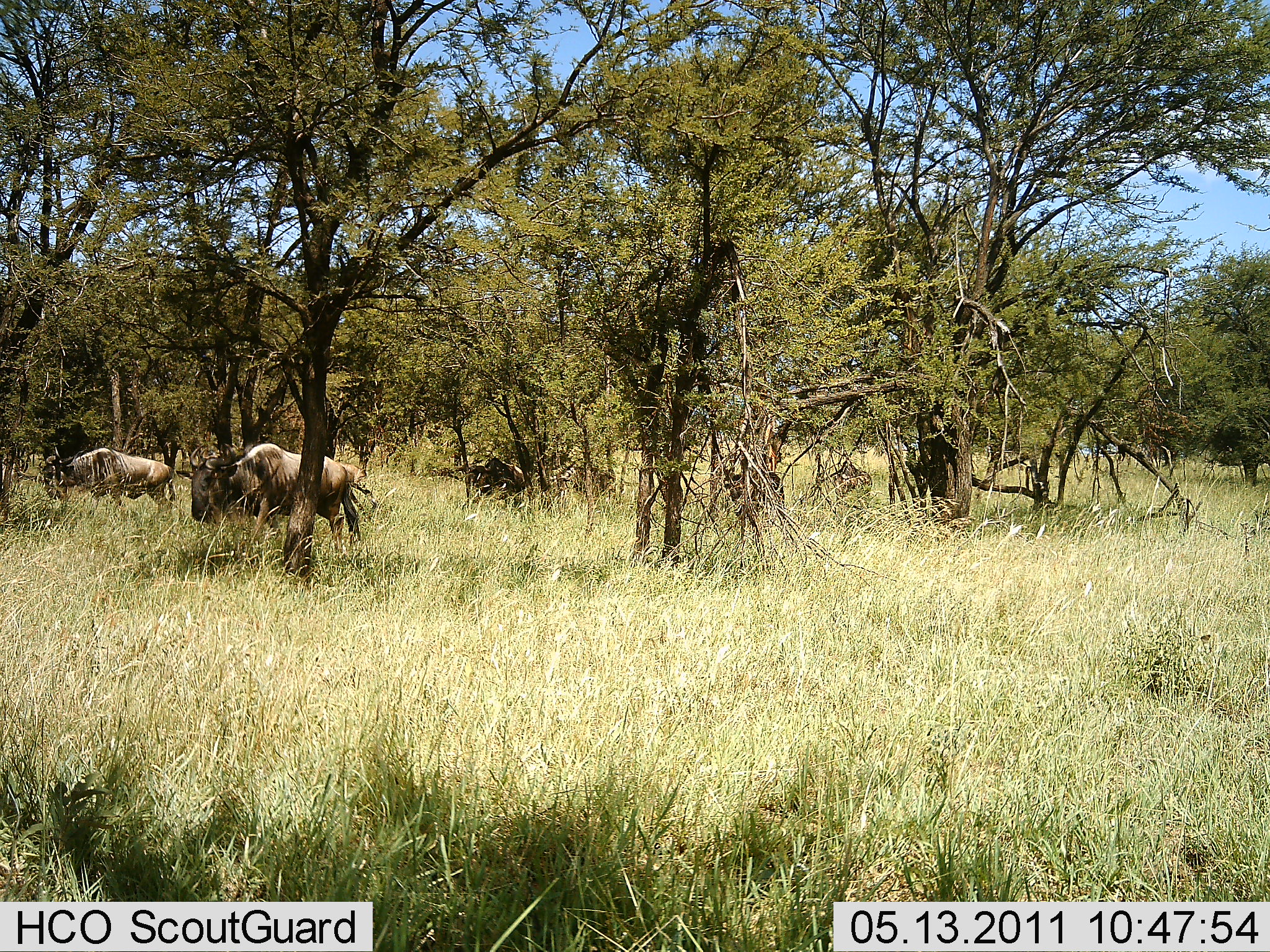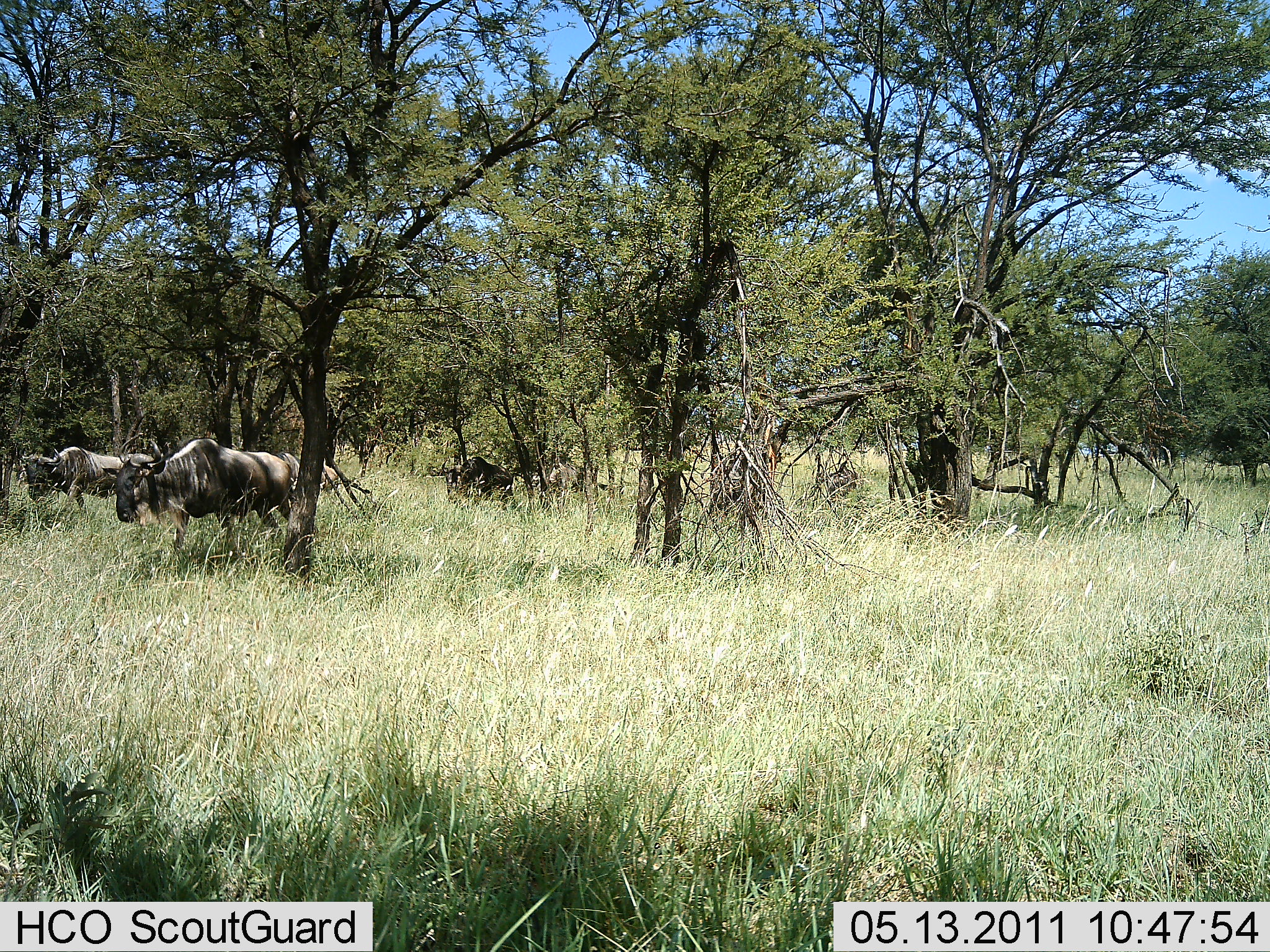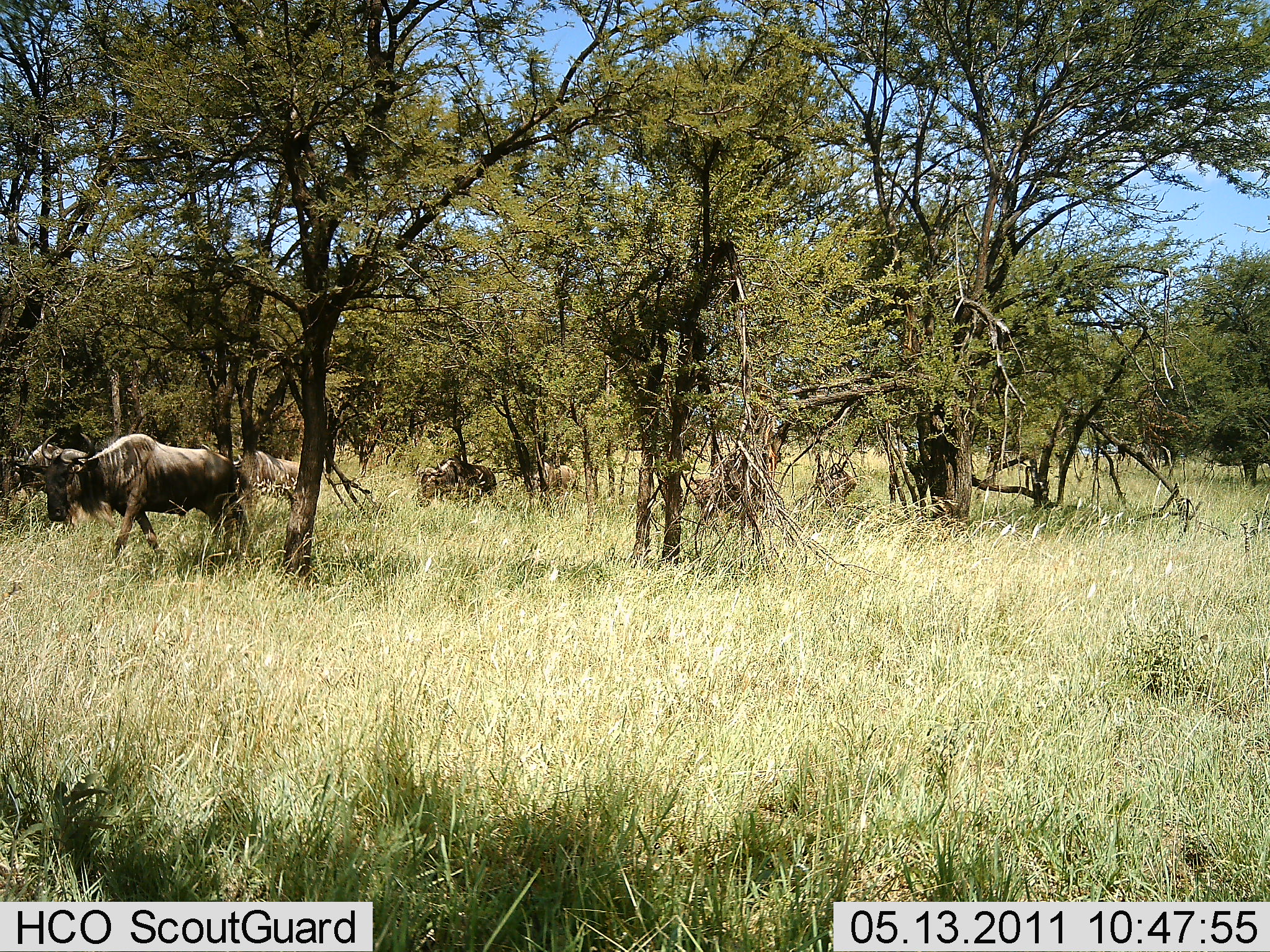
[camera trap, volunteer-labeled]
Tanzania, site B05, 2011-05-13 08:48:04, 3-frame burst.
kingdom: Animalia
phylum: Chordata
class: Mammalia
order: Artiodactyla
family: Bovidae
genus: Connochaetes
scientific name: Connochaetes taurinus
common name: blue wildebeest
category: wildebeest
Wildebeest (blue wildebeest) (Connochaetes taurinus), count 6. Behavior (volunteer vote fractions): standing 8%, resting 0%, moving 92%, interacting 0%. Young present (vote fraction): 0%. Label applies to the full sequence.